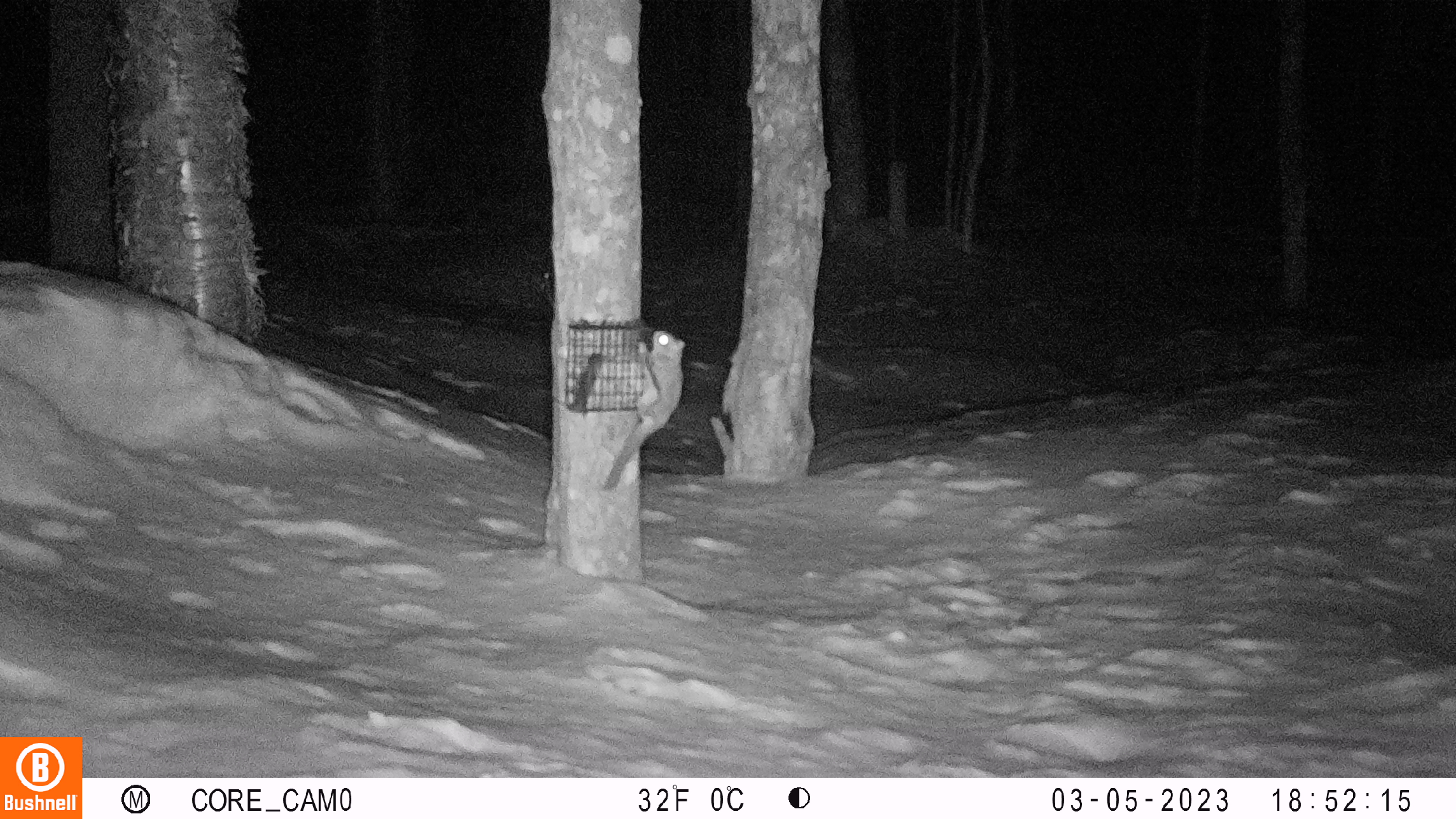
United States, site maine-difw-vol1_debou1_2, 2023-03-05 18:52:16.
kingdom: Animalia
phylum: Chordata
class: Mammalia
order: Rodentia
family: Sciuridae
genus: Glaucomys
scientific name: Glaucomys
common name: flying squirrel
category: flying squirrel sp.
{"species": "flying squirrel sp. (flying squirrel) (Glaucomys)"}